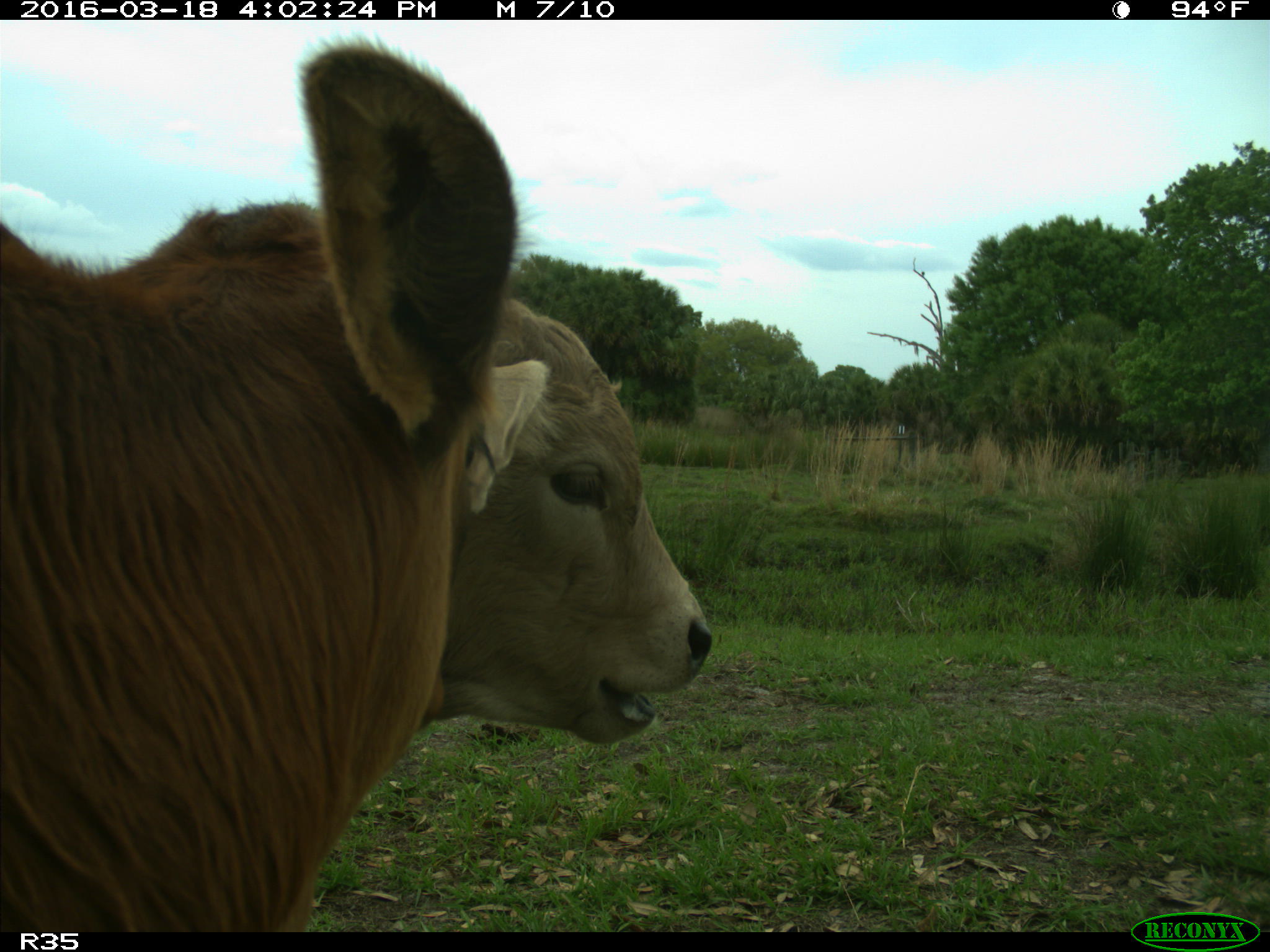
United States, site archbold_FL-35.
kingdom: Animalia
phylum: Chordata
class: Mammalia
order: Artiodactyla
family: Bovidae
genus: Bos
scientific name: Bos taurus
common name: domestic cow